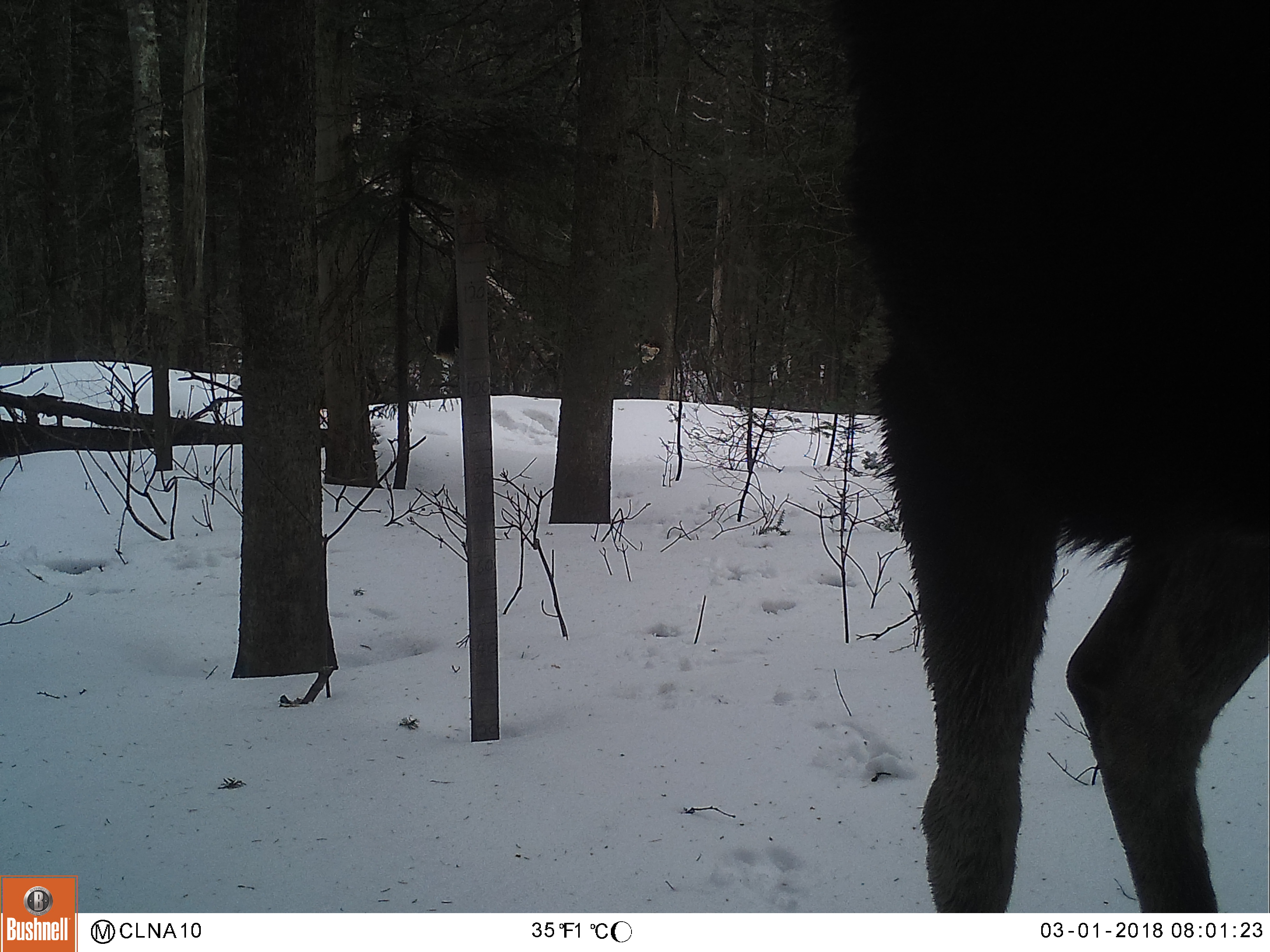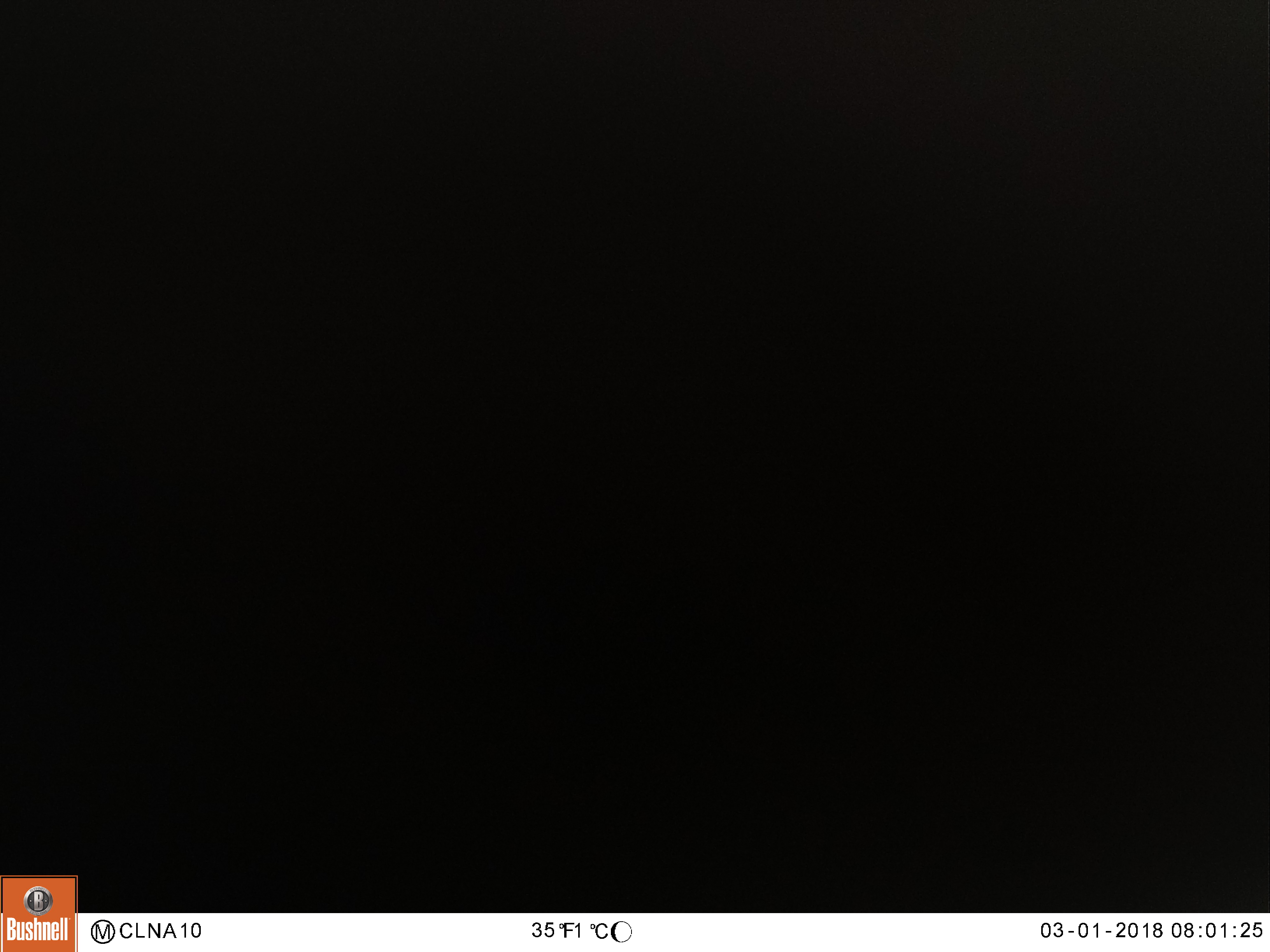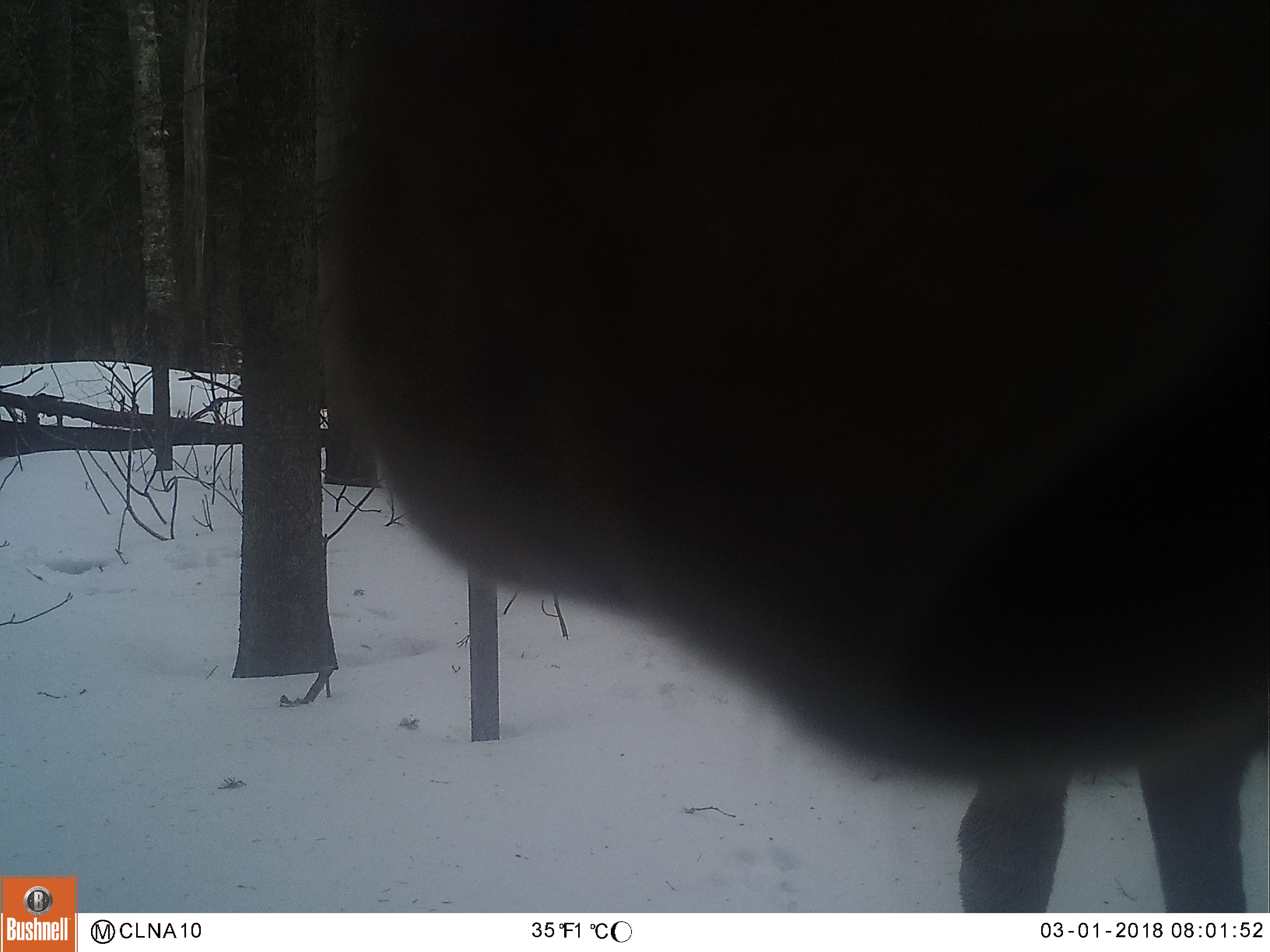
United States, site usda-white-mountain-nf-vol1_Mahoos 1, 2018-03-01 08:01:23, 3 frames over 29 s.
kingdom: Animalia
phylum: Chordata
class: Mammalia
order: Artiodactyla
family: Cervidae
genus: Alces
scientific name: Alces alces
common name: moose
Moose (Alces alces).